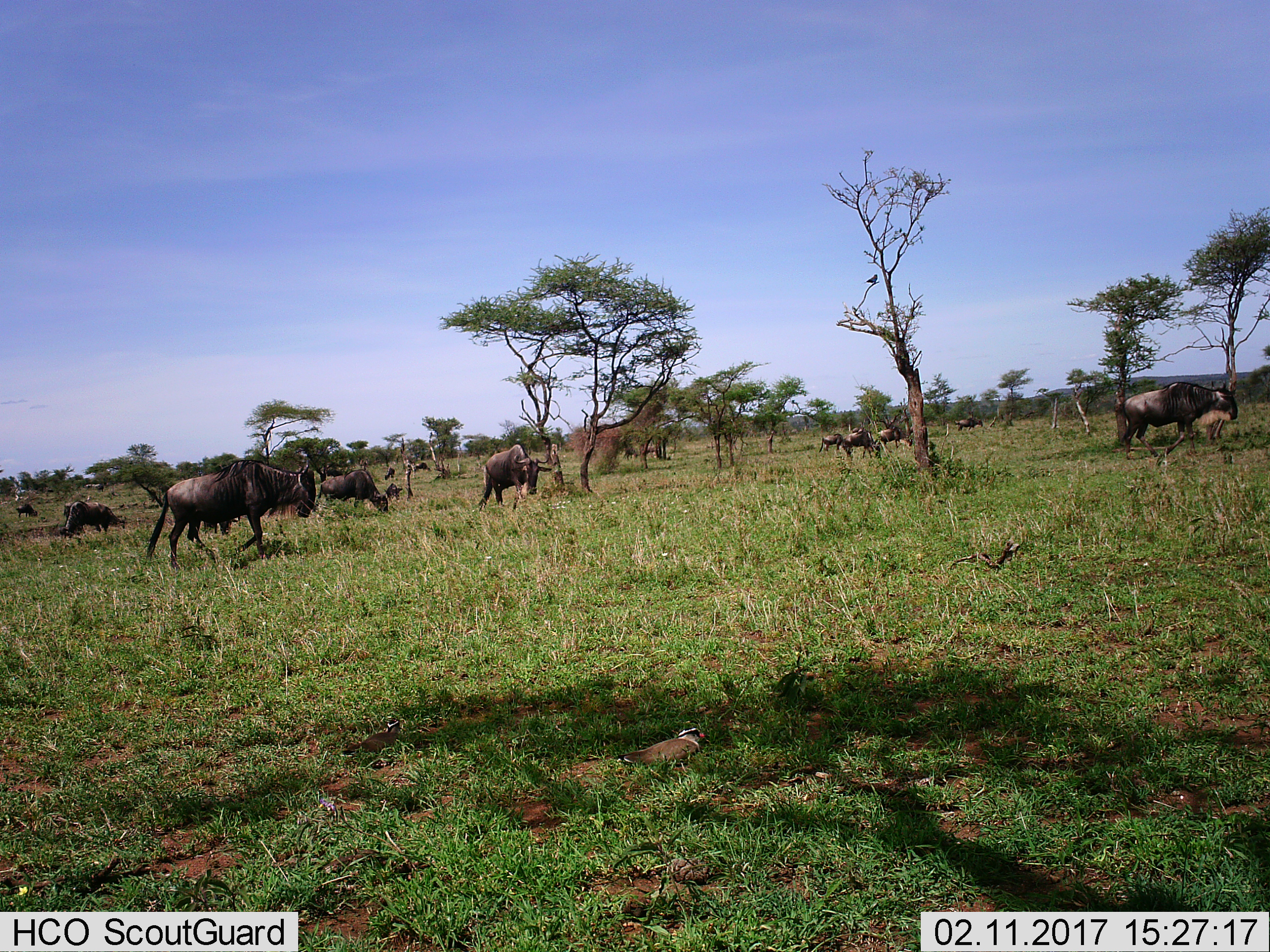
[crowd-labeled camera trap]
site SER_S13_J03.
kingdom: Animalia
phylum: Chordata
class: Mammalia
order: Artiodactyla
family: Bovidae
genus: Connochaetes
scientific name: Connochaetes taurinus taurinus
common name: blue wildebeest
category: wildebeestblue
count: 11-50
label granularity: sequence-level